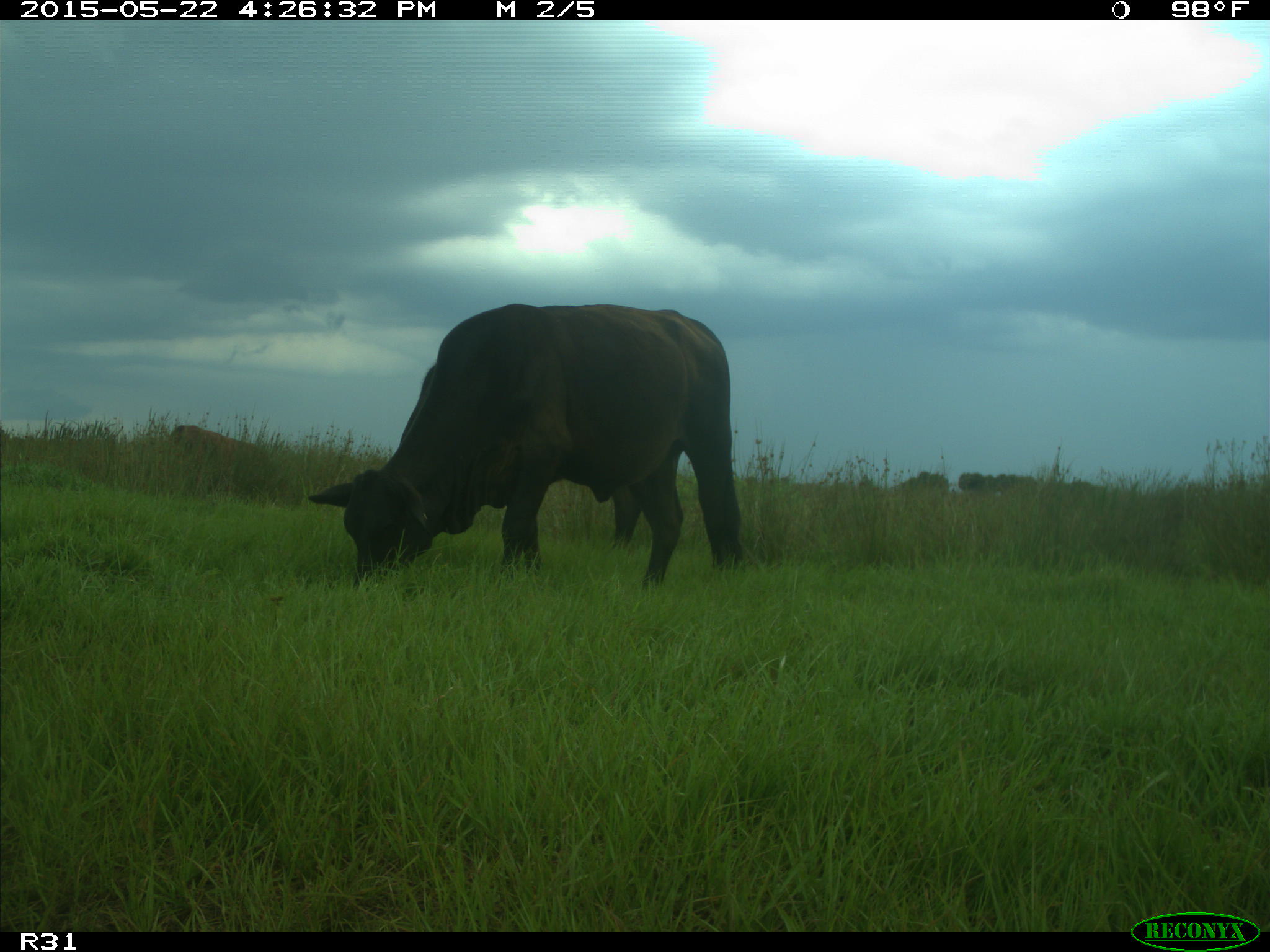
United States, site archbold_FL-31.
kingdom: Animalia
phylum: Chordata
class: Mammalia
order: Artiodactyla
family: Bovidae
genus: Bos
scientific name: Bos taurus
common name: domestic cow